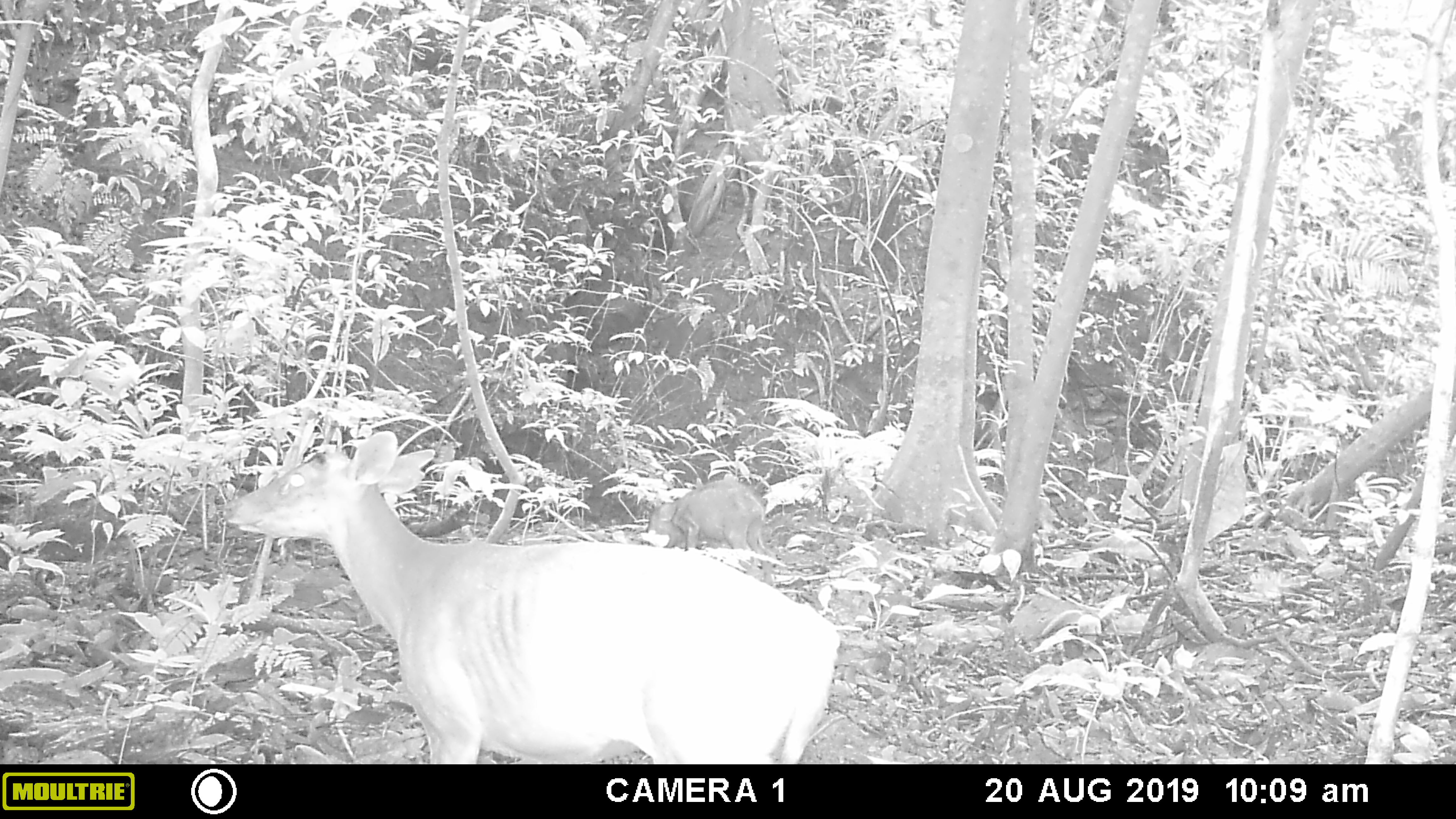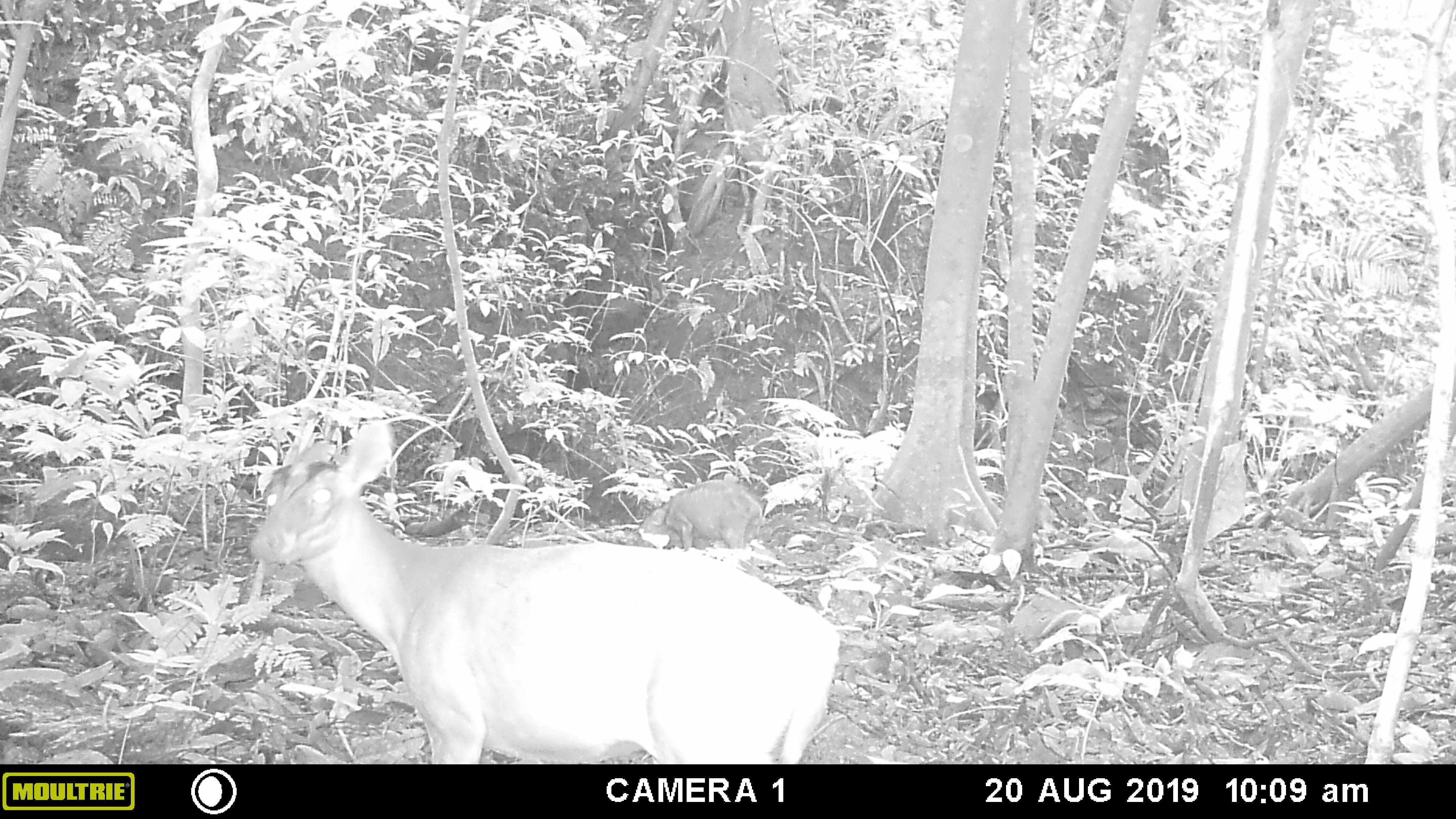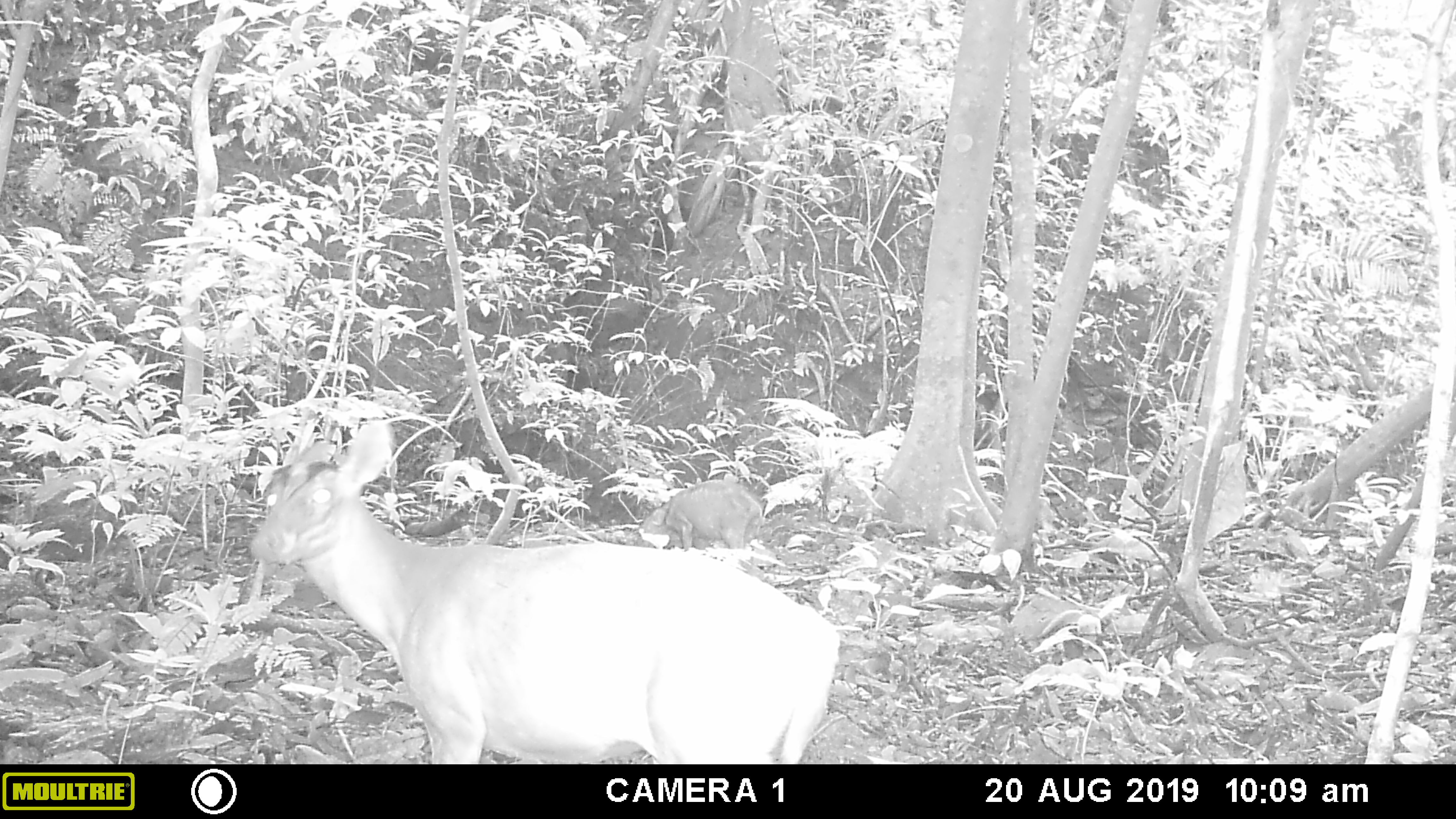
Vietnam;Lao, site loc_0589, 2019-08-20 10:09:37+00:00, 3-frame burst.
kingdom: Animalia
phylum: Chordata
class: Mammalia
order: Artiodactyla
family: Suidae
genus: Sus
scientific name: Sus scrofa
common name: eurasian wild pig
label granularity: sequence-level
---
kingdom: Animalia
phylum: Chordata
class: Mammalia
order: Artiodactyla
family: Cervidae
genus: Muntiacus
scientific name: Muntiacus muntjak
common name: red muntjac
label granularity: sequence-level